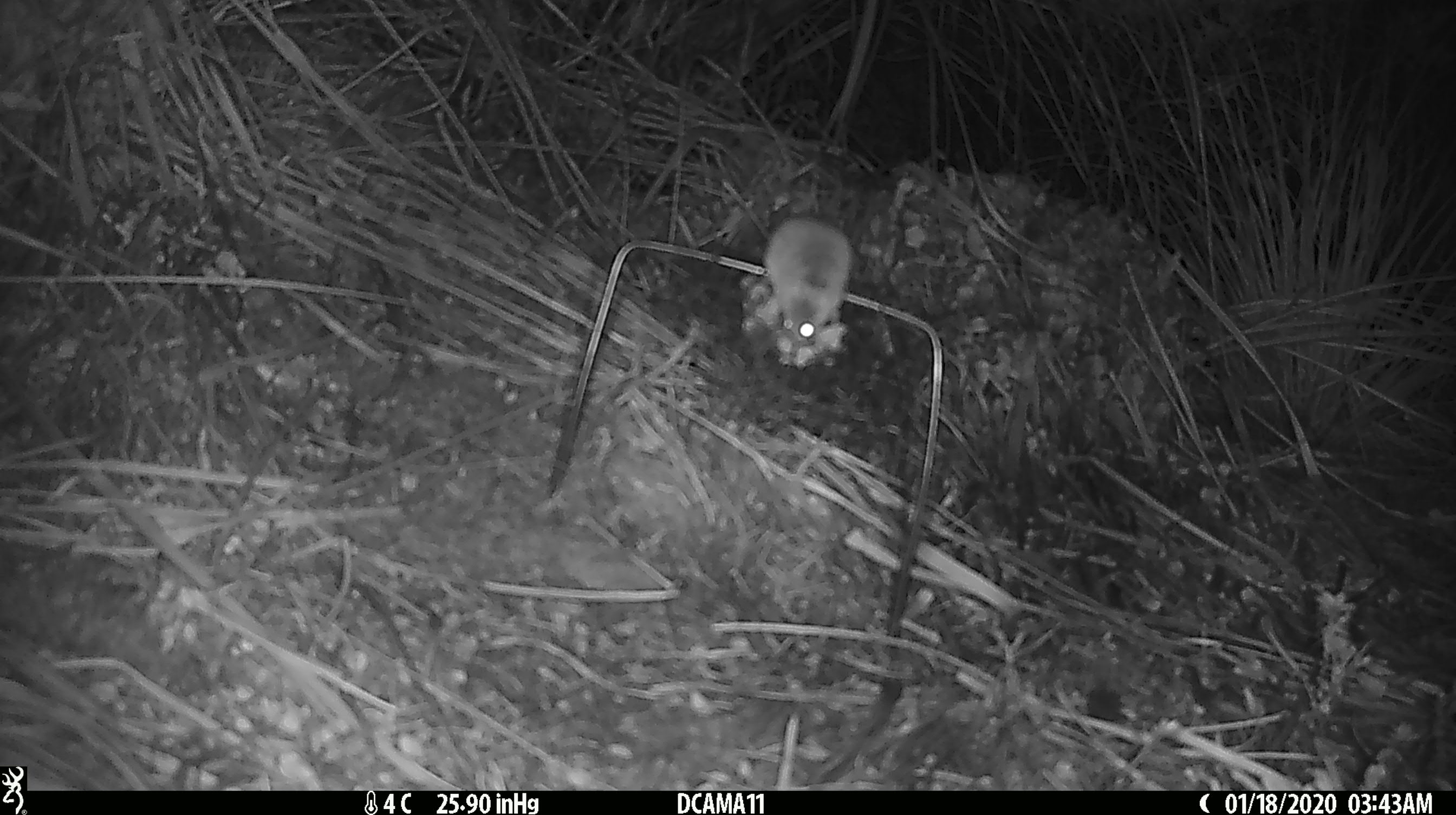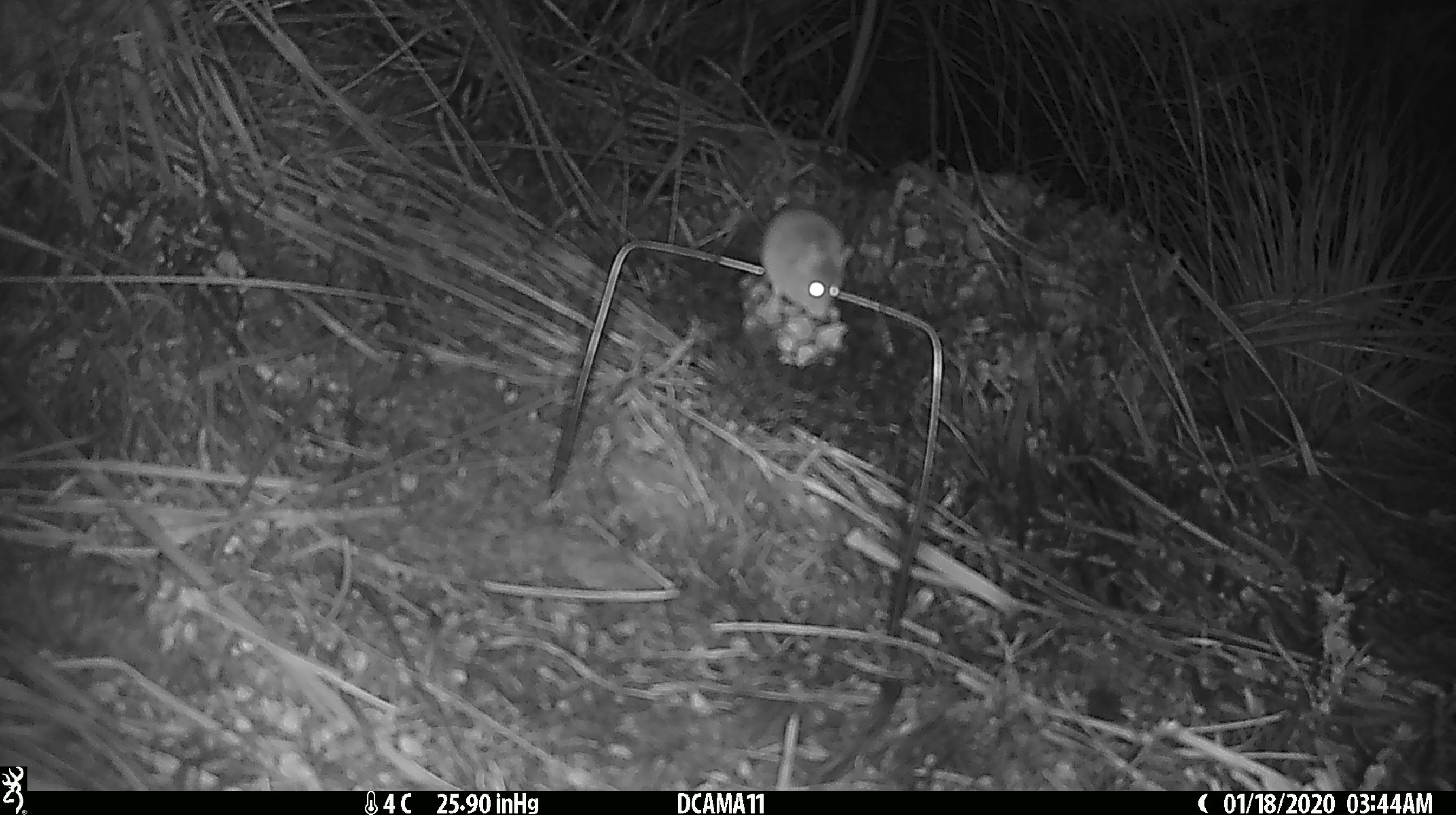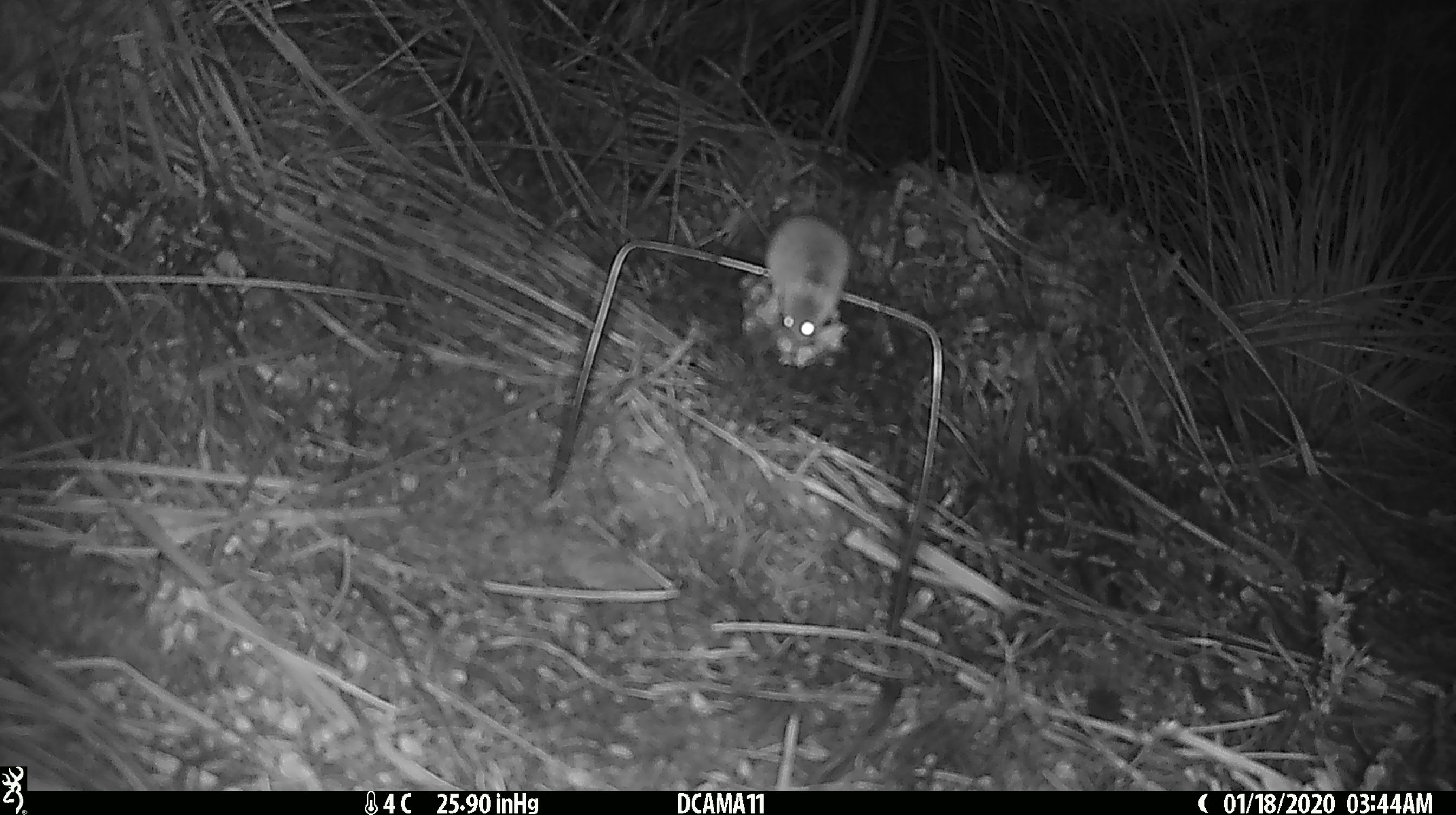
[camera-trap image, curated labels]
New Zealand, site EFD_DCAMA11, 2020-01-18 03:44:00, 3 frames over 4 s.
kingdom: Animalia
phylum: Chordata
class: Mammalia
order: Rodentia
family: Muridae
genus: Mus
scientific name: Mus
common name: mouse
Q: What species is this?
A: Mouse (Mus).